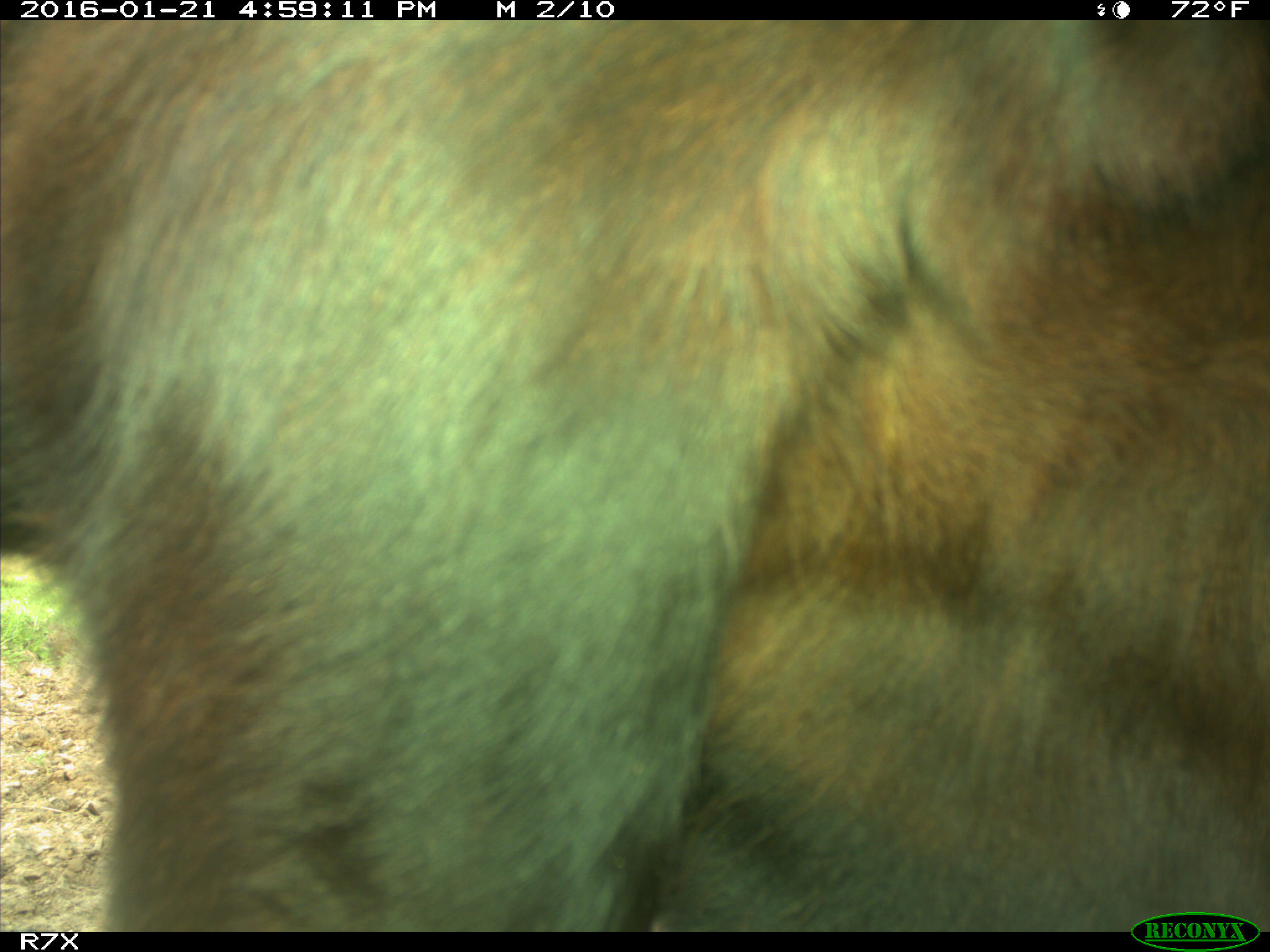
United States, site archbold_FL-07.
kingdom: Animalia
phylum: Chordata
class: Mammalia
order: Artiodactyla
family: Bovidae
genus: Bos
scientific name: Bos taurus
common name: domestic cow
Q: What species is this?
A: Bos taurus (domestic cow).